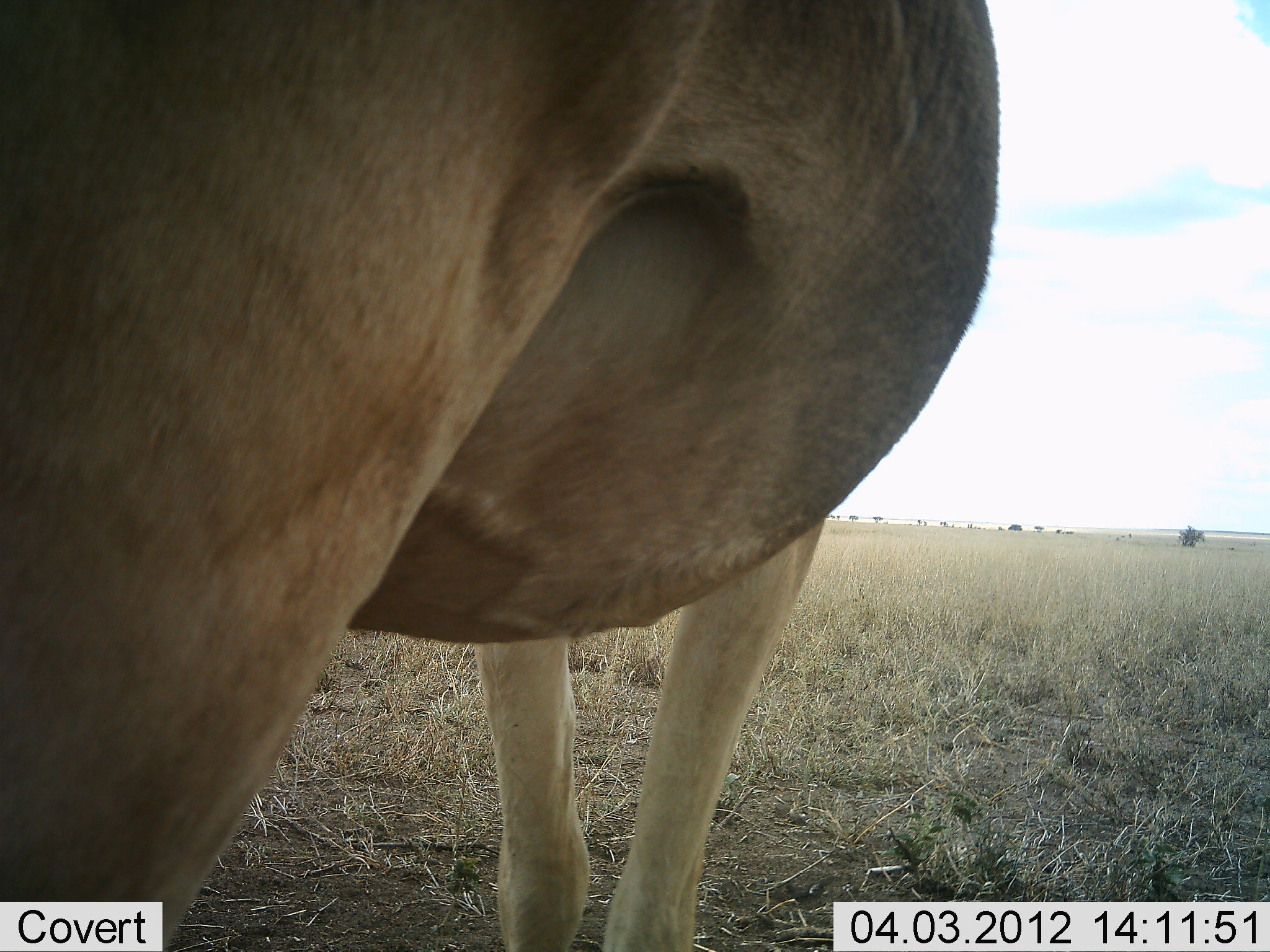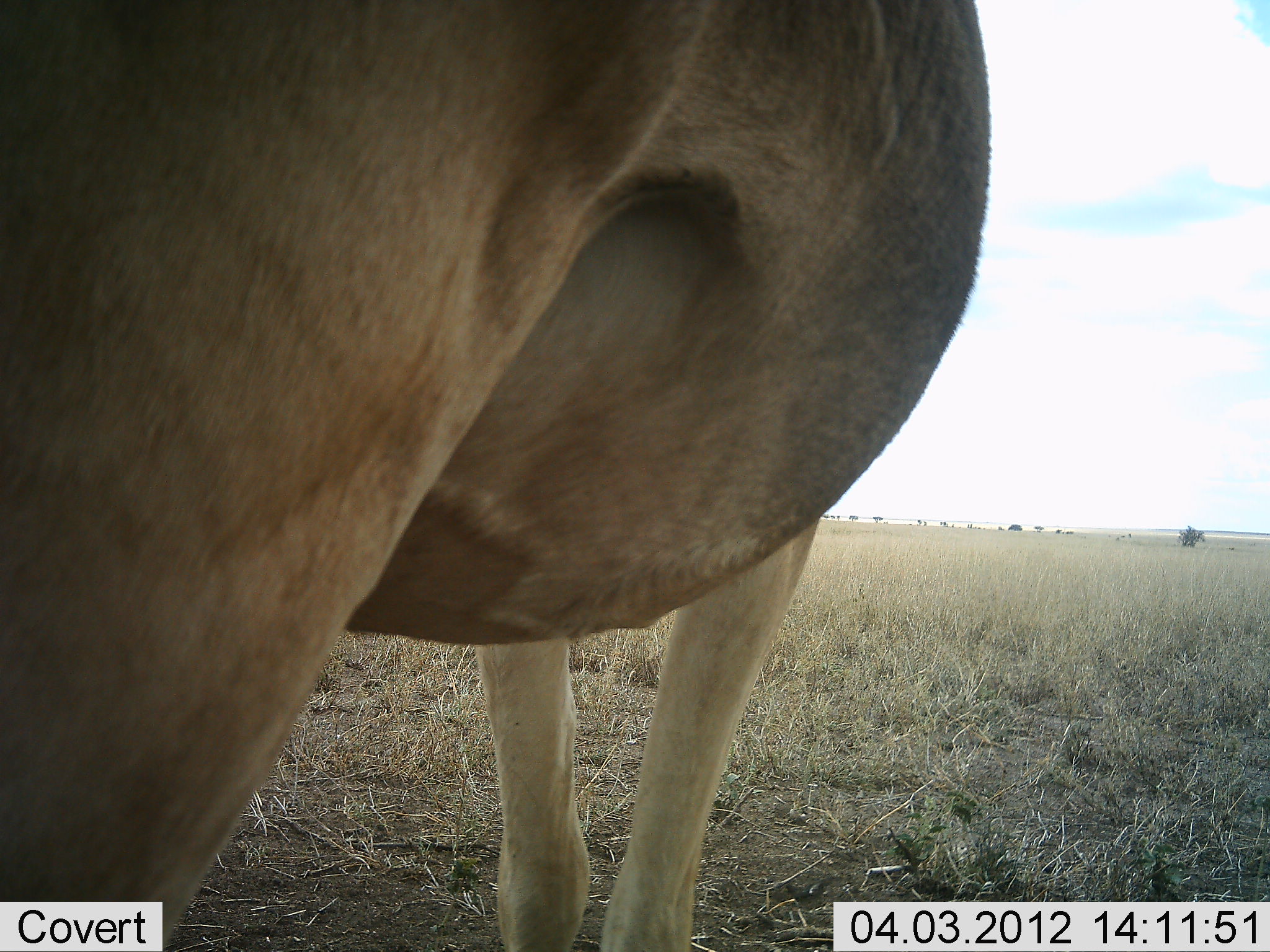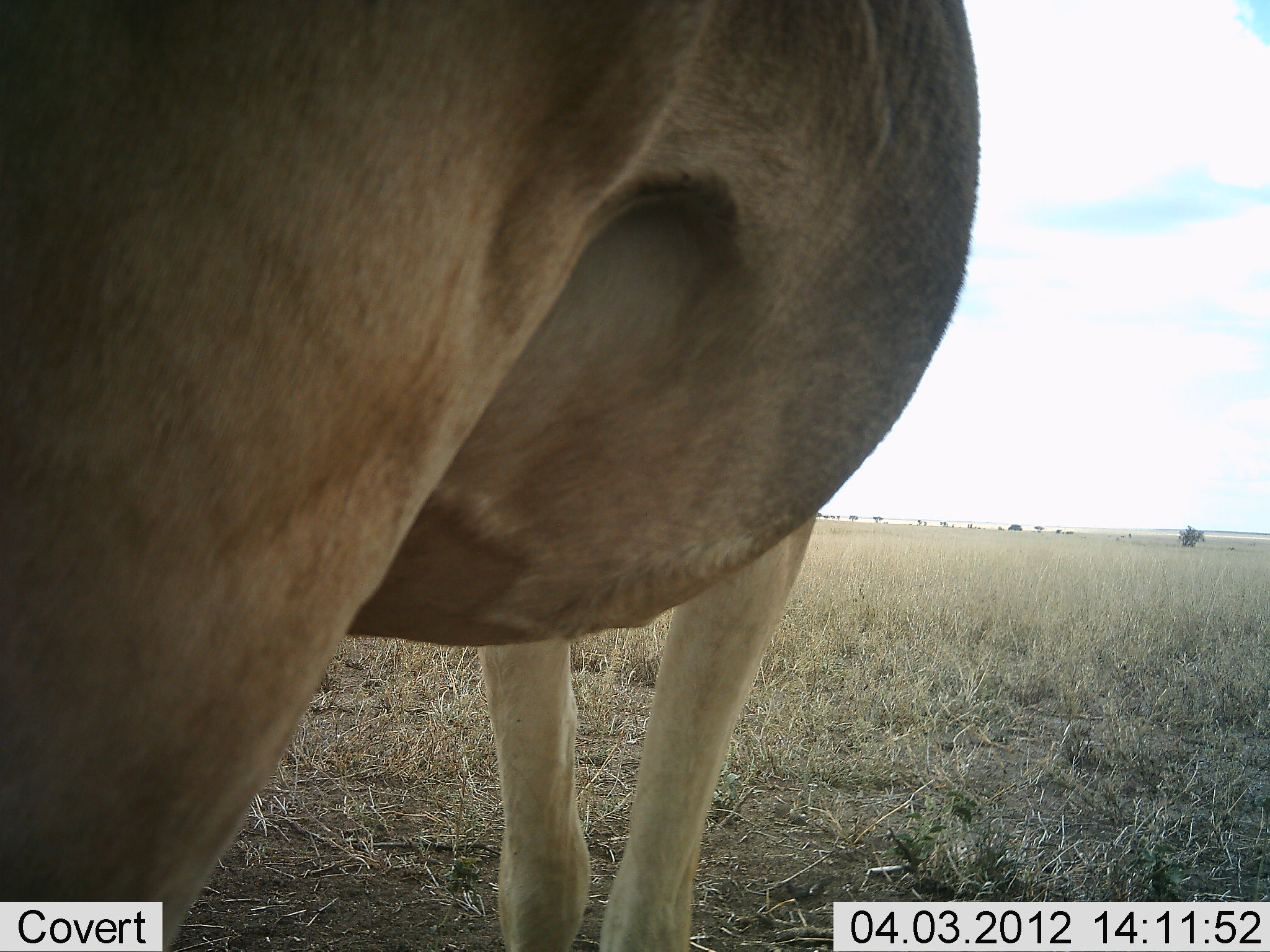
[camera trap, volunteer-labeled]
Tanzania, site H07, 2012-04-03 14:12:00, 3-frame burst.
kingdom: Animalia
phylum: Chordata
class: Mammalia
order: Artiodactyla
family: Bovidae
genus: Alcelaphus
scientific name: Alcelaphus buselaphus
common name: hartebeest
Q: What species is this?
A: Hartebeest (Alcelaphus buselaphus).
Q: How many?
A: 1.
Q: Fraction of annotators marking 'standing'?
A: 100%.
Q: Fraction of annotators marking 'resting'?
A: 0%.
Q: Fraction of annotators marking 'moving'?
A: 0%.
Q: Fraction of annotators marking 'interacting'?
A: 0%.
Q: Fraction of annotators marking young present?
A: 0%.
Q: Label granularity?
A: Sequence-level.